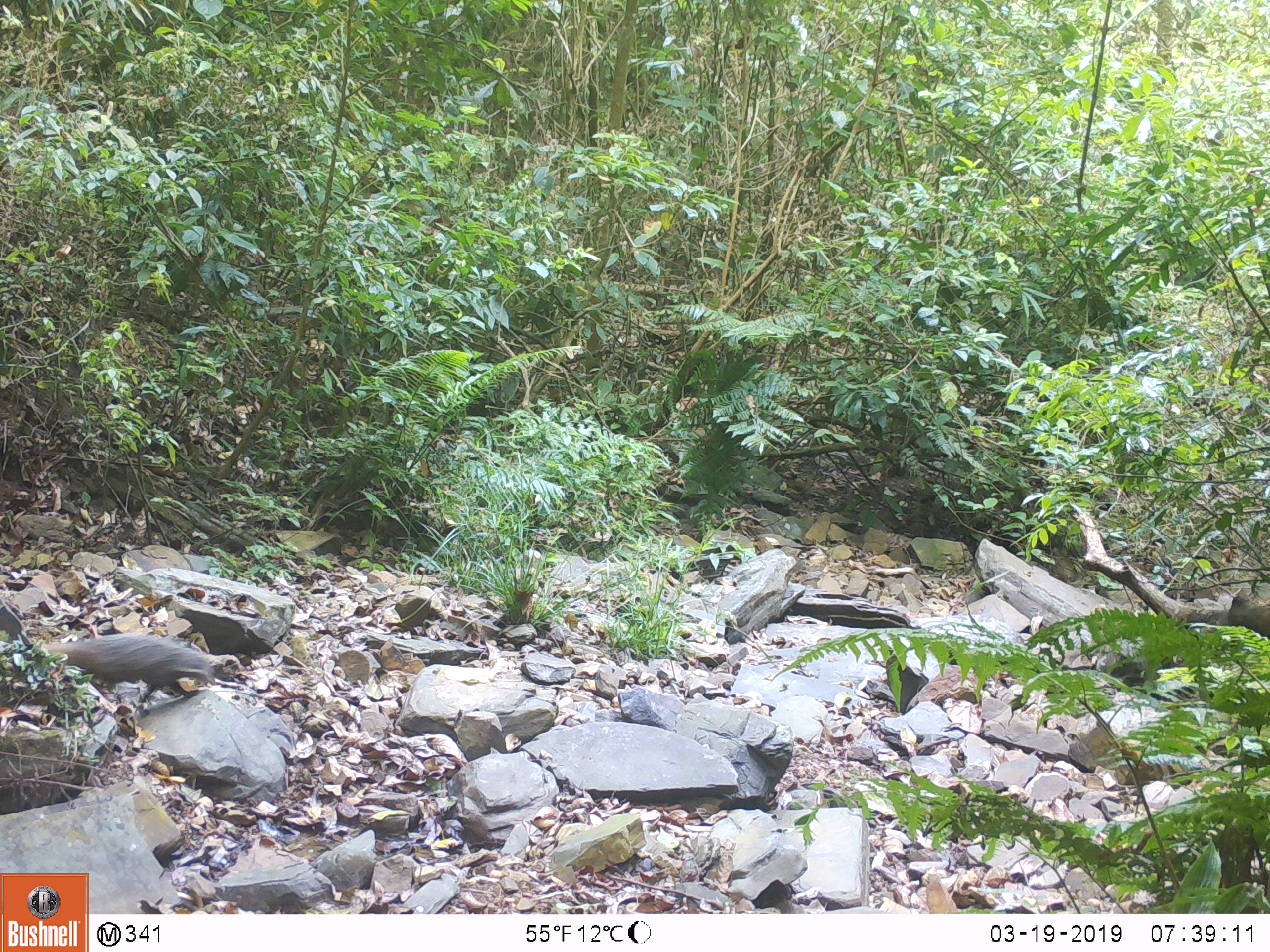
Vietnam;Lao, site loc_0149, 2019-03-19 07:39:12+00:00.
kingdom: Animalia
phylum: Chordata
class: Mammalia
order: Carnivora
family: Herpestidae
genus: Urva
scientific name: Urva urva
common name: crab-eating mongoose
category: crab eating mongoose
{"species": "crab eating mongoose (crab-eating mongoose) (Urva urva)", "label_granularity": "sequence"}